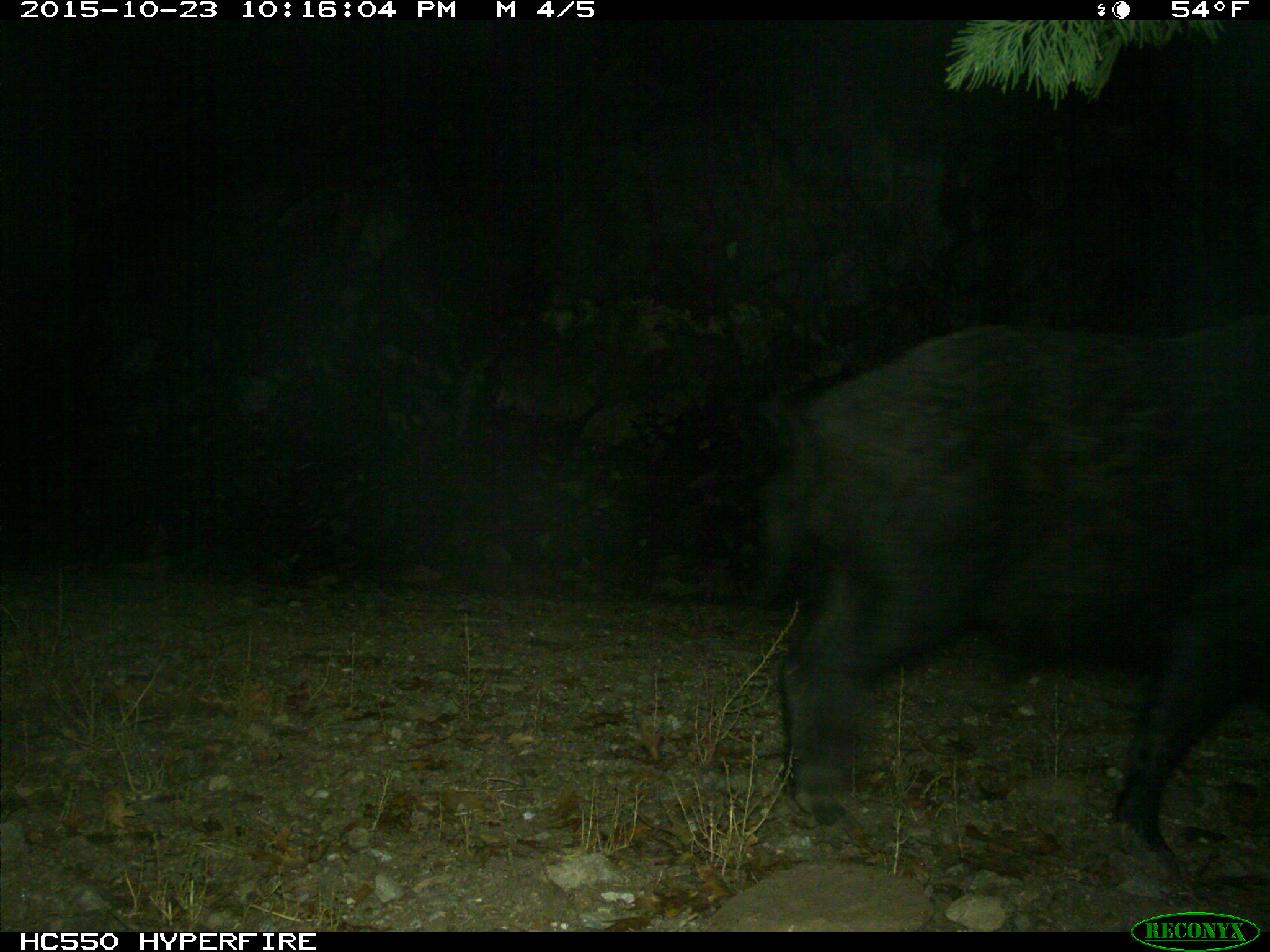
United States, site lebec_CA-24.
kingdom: Animalia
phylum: Chordata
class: Mammalia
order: Artiodactyla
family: Suidae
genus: Sus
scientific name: Sus scrofa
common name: wild boar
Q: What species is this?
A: Sus scrofa (wild boar).